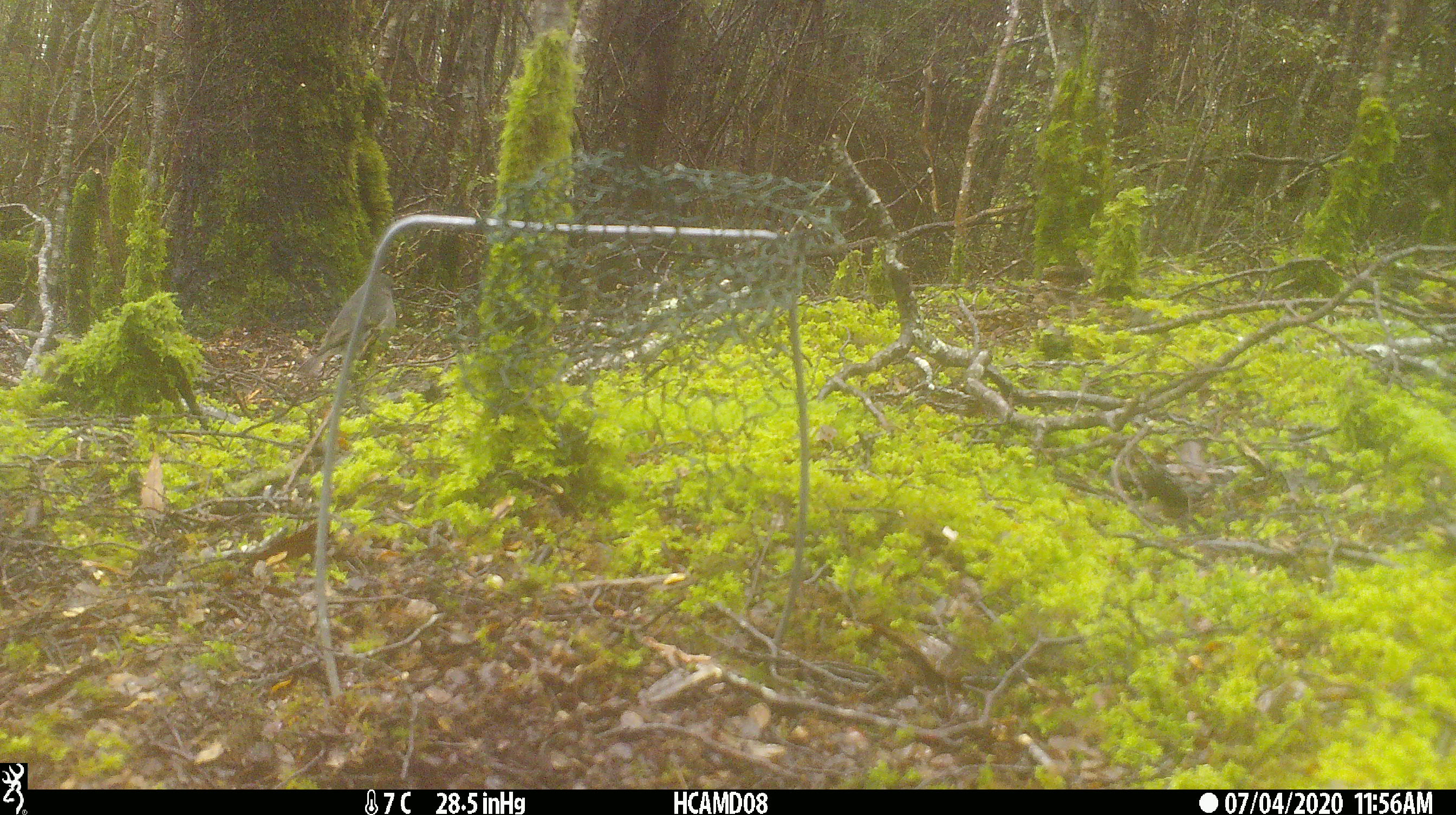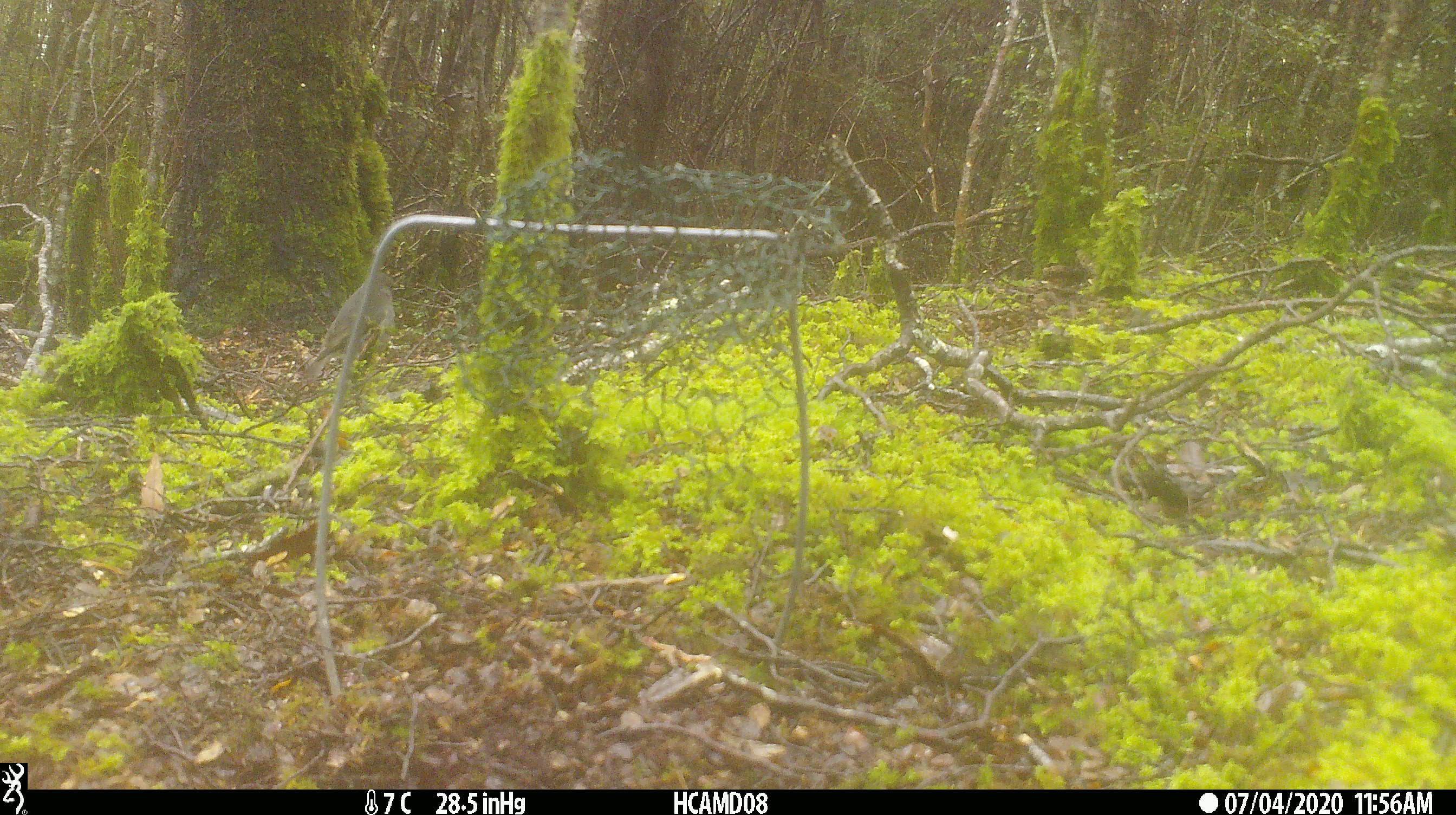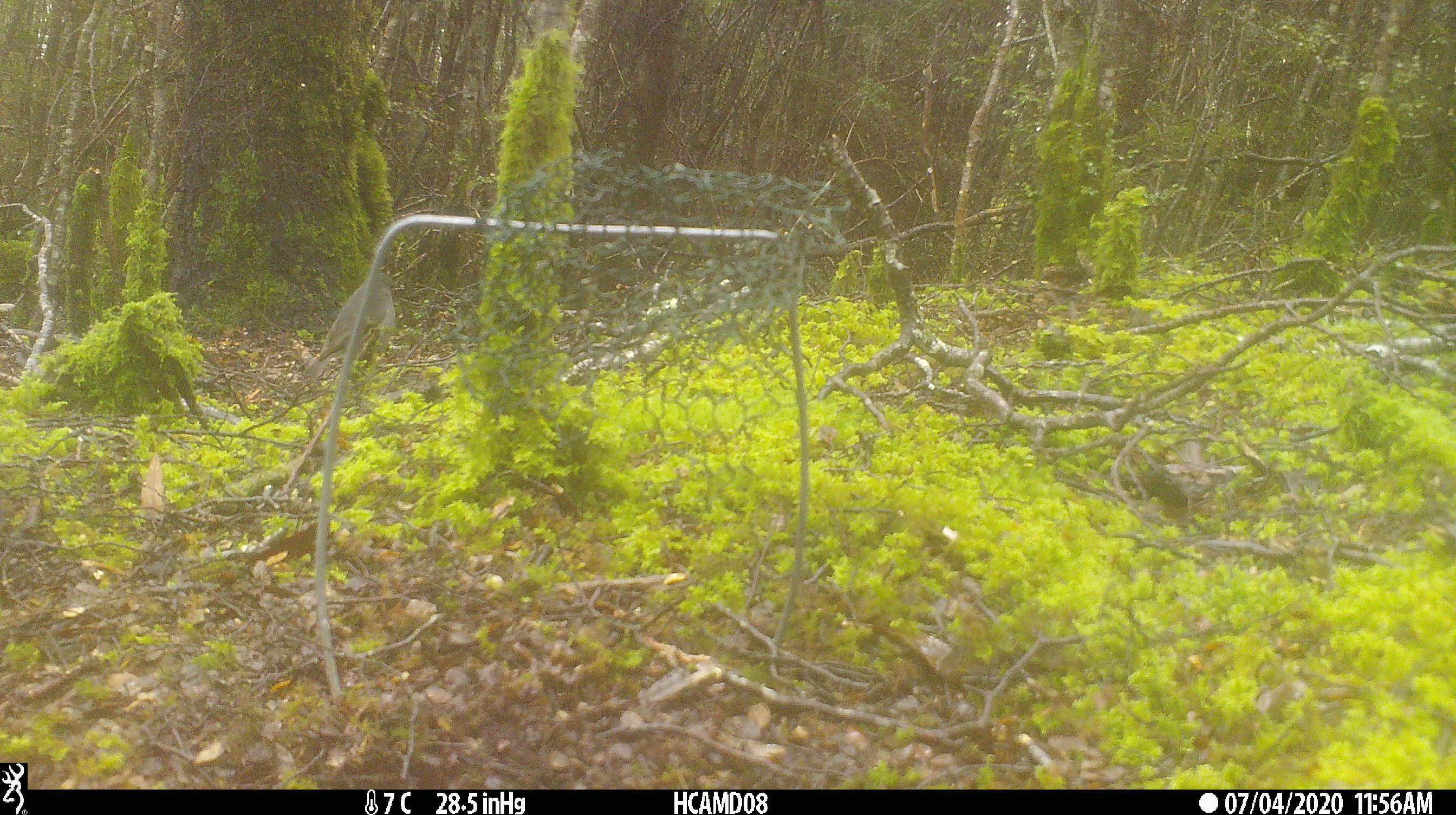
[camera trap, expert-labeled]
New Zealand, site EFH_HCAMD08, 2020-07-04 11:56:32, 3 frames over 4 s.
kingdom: Animalia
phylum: Chordata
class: Aves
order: Passeriformes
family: Petroicidae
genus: Petroica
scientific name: Petroica australis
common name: new zealand robin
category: robin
Robin (new zealand robin) (Petroica australis).